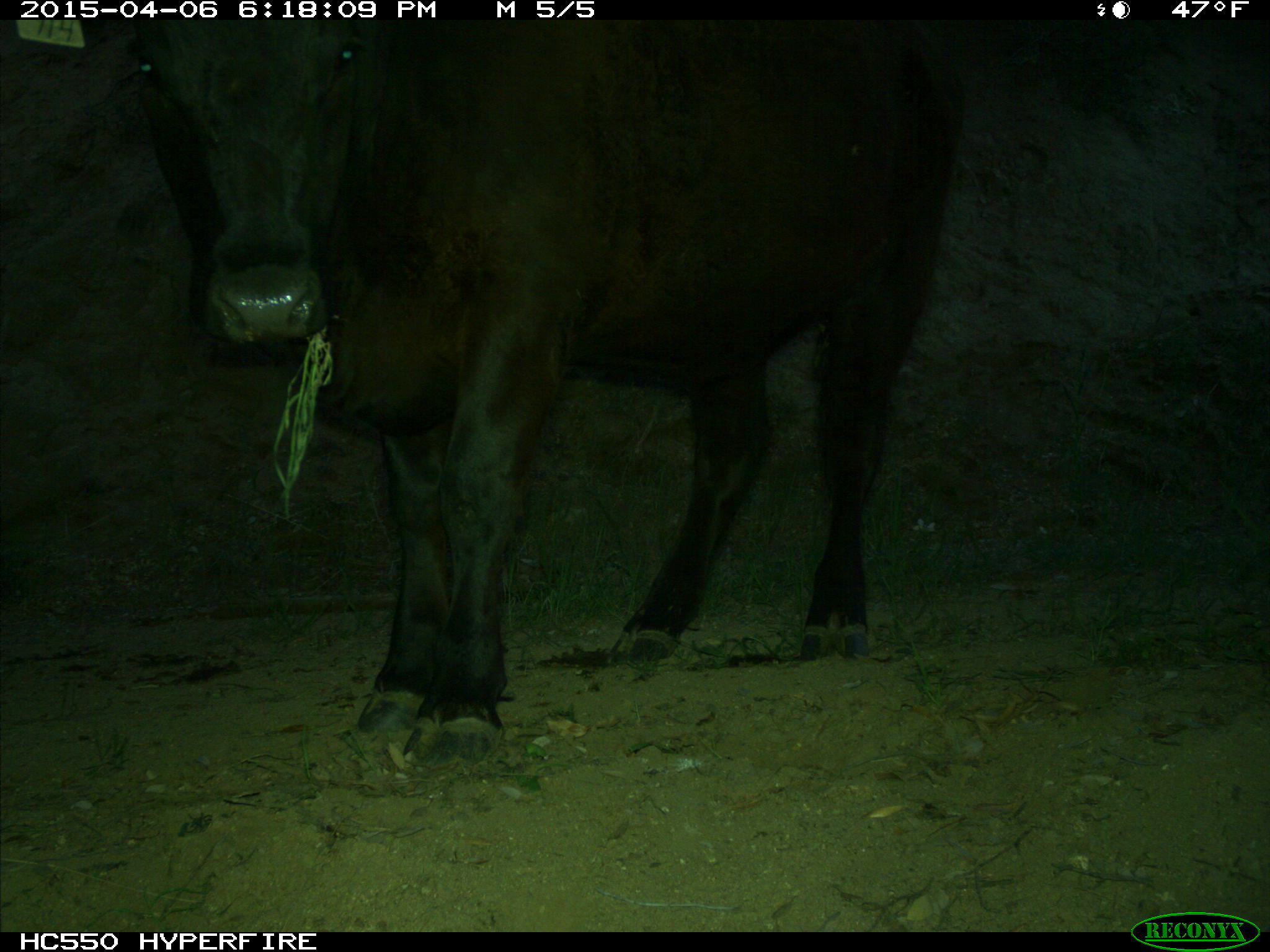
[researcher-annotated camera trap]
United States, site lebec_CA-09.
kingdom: Animalia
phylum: Chordata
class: Mammalia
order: Artiodactyla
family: Bovidae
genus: Bos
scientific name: Bos taurus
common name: domestic cow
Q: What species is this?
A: Bos taurus (domestic cow).